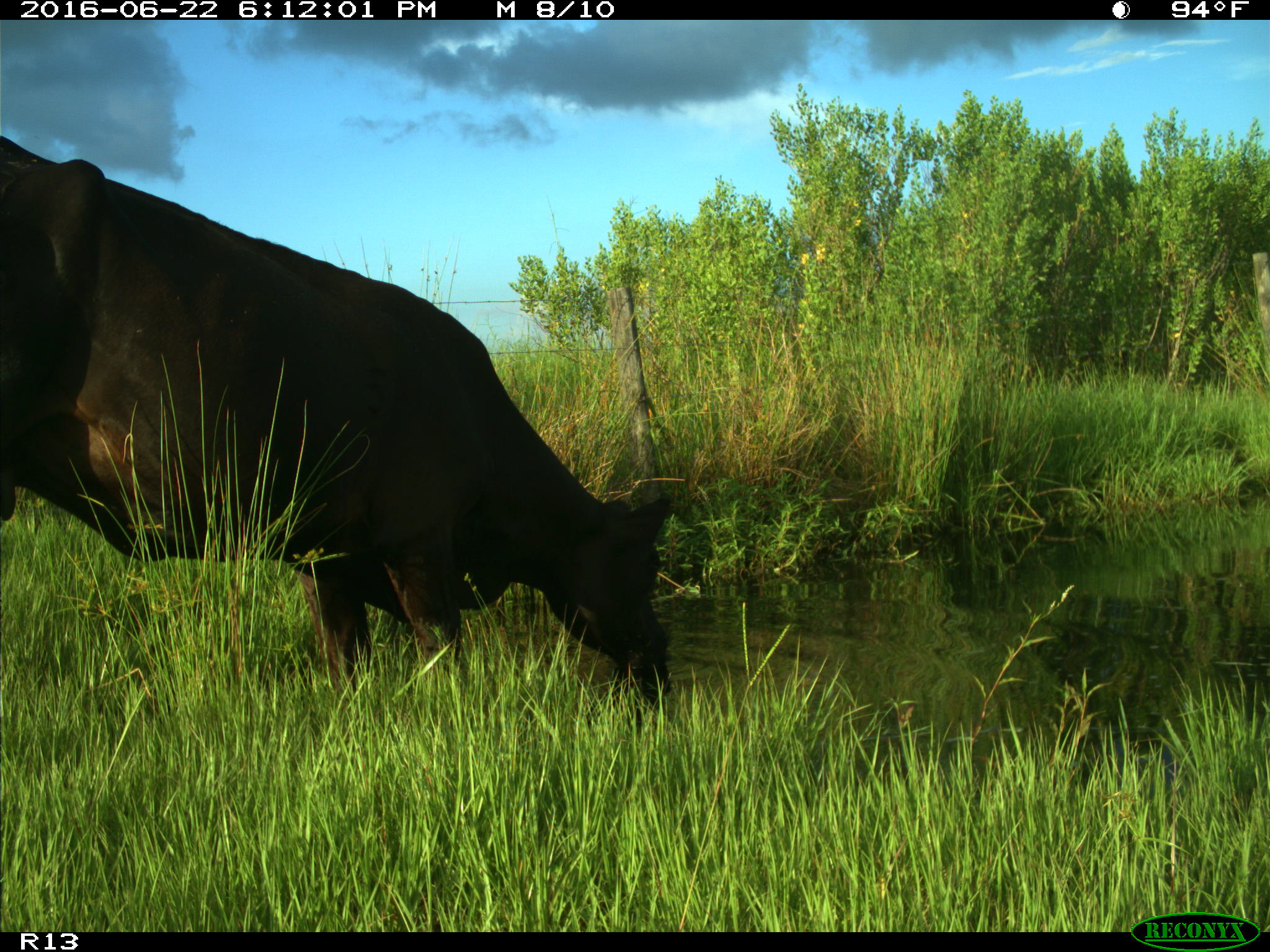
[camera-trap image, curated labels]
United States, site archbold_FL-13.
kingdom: Animalia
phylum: Chordata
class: Mammalia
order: Artiodactyla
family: Bovidae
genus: Bos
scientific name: Bos taurus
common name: domestic cow